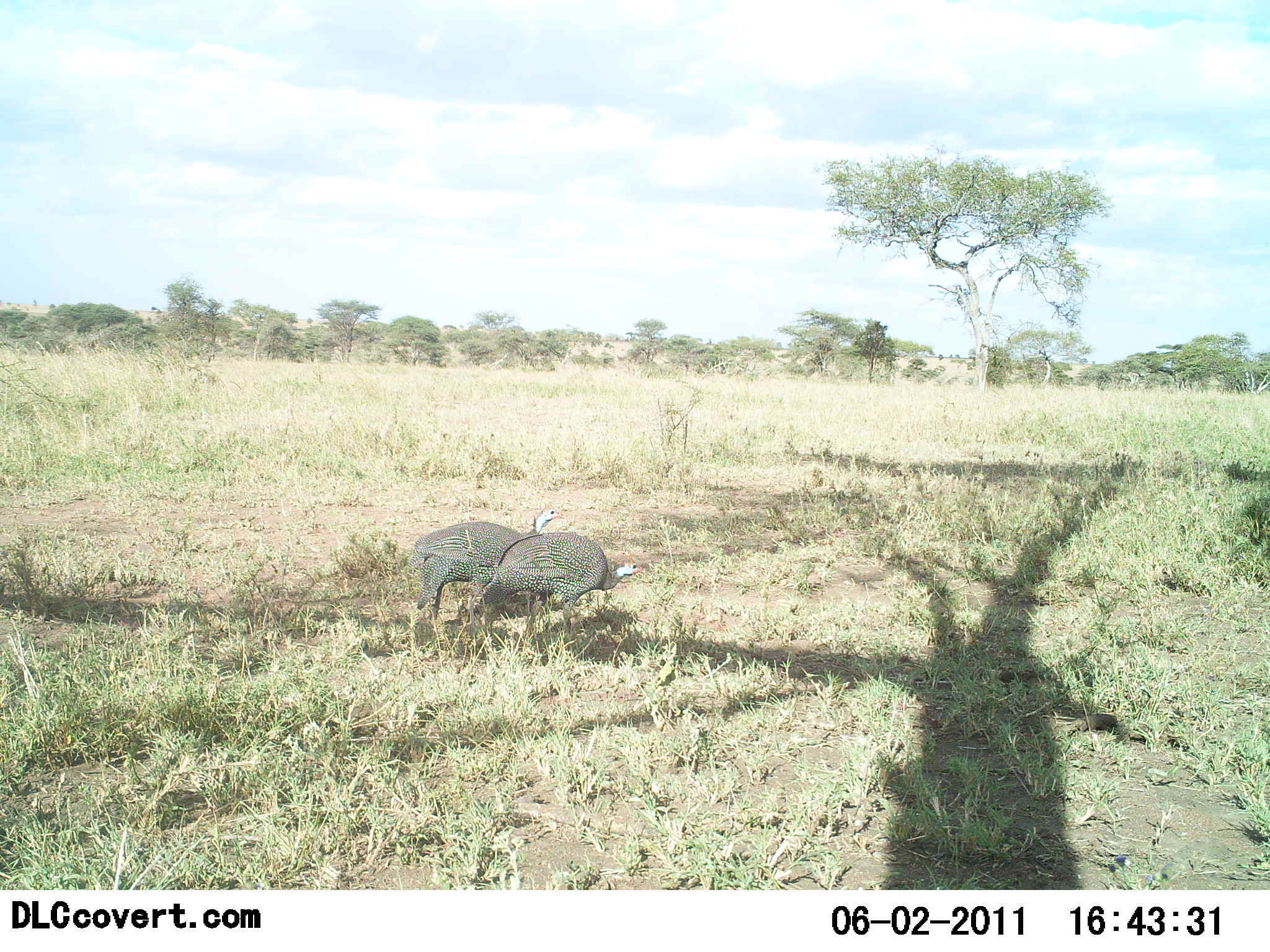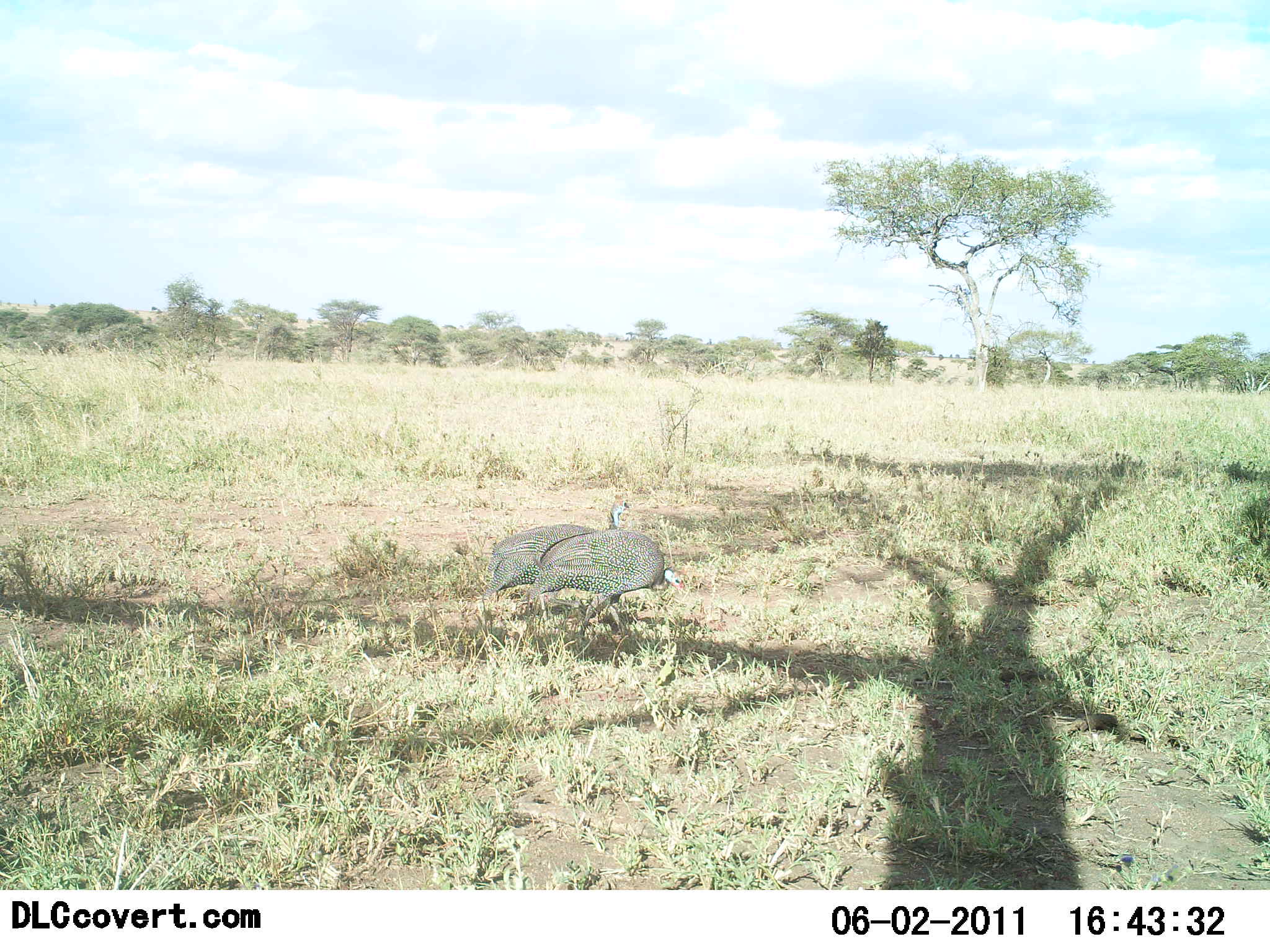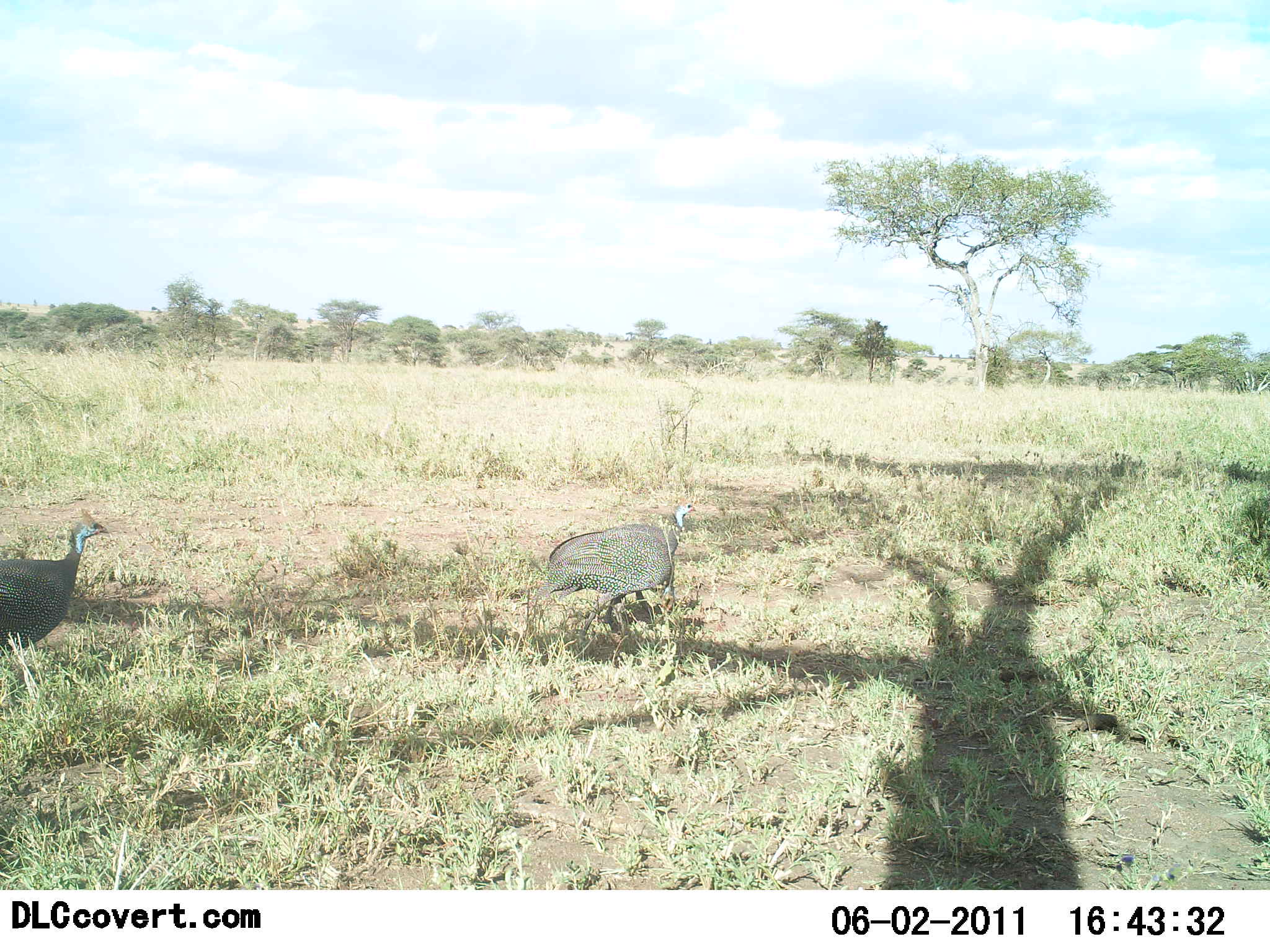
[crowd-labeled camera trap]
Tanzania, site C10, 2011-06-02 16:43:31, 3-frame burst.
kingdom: Animalia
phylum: Chordata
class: Aves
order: Galliformes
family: Numididae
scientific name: Numididae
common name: guinea fowl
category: guineafowl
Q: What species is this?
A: Guineafowl (guinea fowl) (Numididae).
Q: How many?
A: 3.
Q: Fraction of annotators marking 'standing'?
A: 0%.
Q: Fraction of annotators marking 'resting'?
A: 0%.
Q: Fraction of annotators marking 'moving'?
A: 100%.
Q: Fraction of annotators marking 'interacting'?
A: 0%.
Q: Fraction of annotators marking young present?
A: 0%.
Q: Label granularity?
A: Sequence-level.